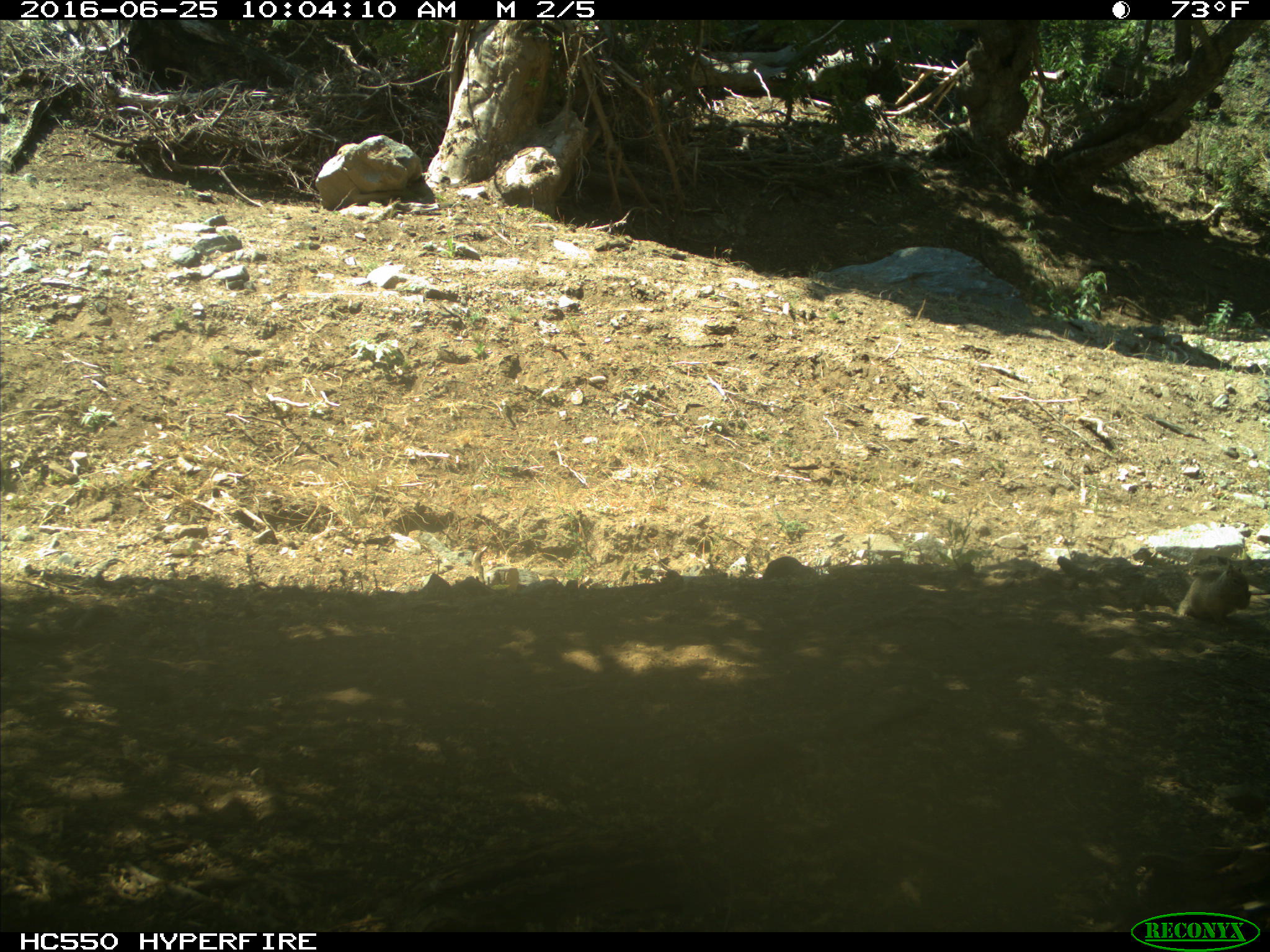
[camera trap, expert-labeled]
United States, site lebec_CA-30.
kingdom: Animalia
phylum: Chordata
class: Mammalia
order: Rodentia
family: Sciuridae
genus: Otospermophilus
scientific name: Otospermophilus beecheyi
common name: california ground squirrel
Otospermophilus beecheyi (california ground squirrel).